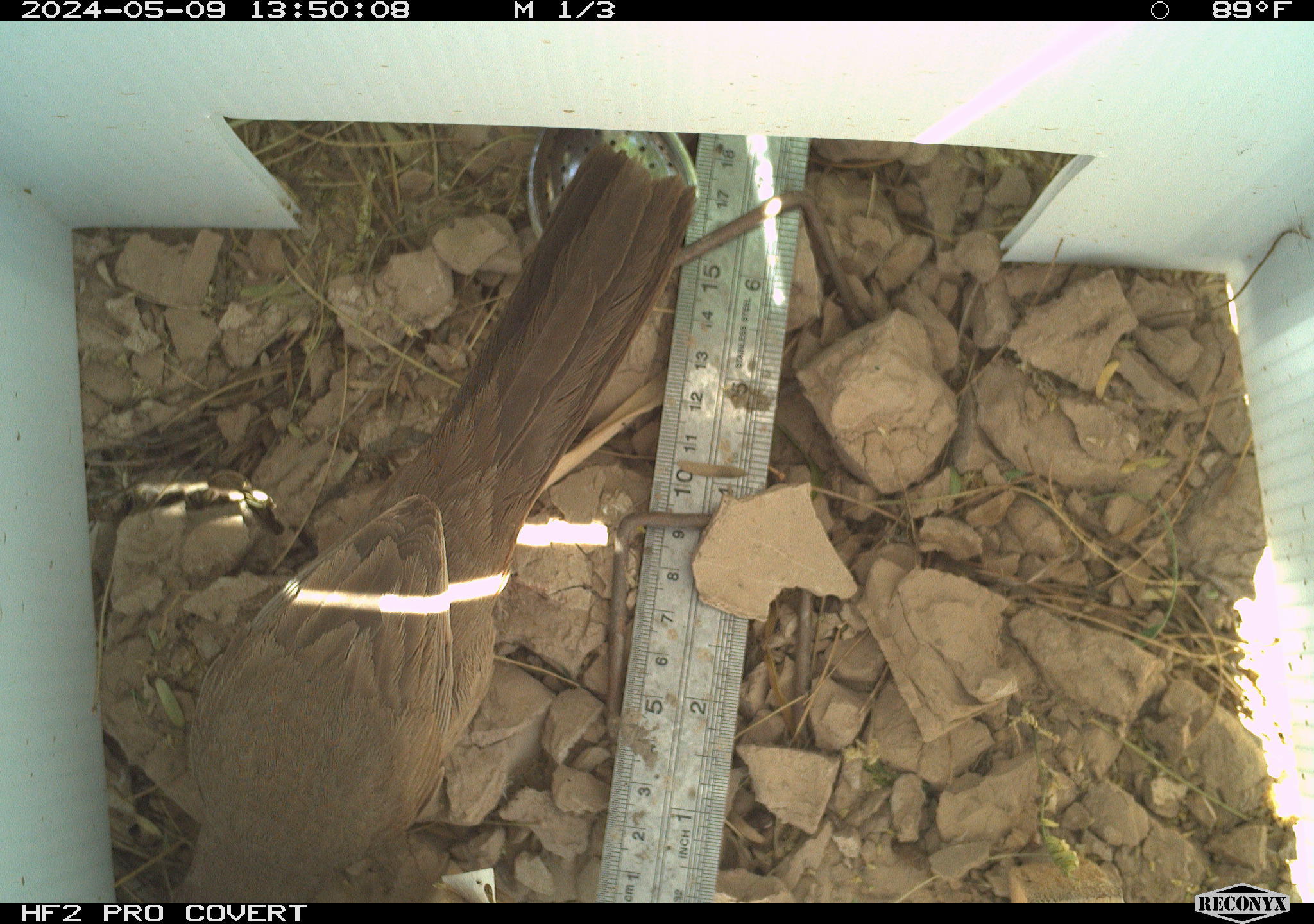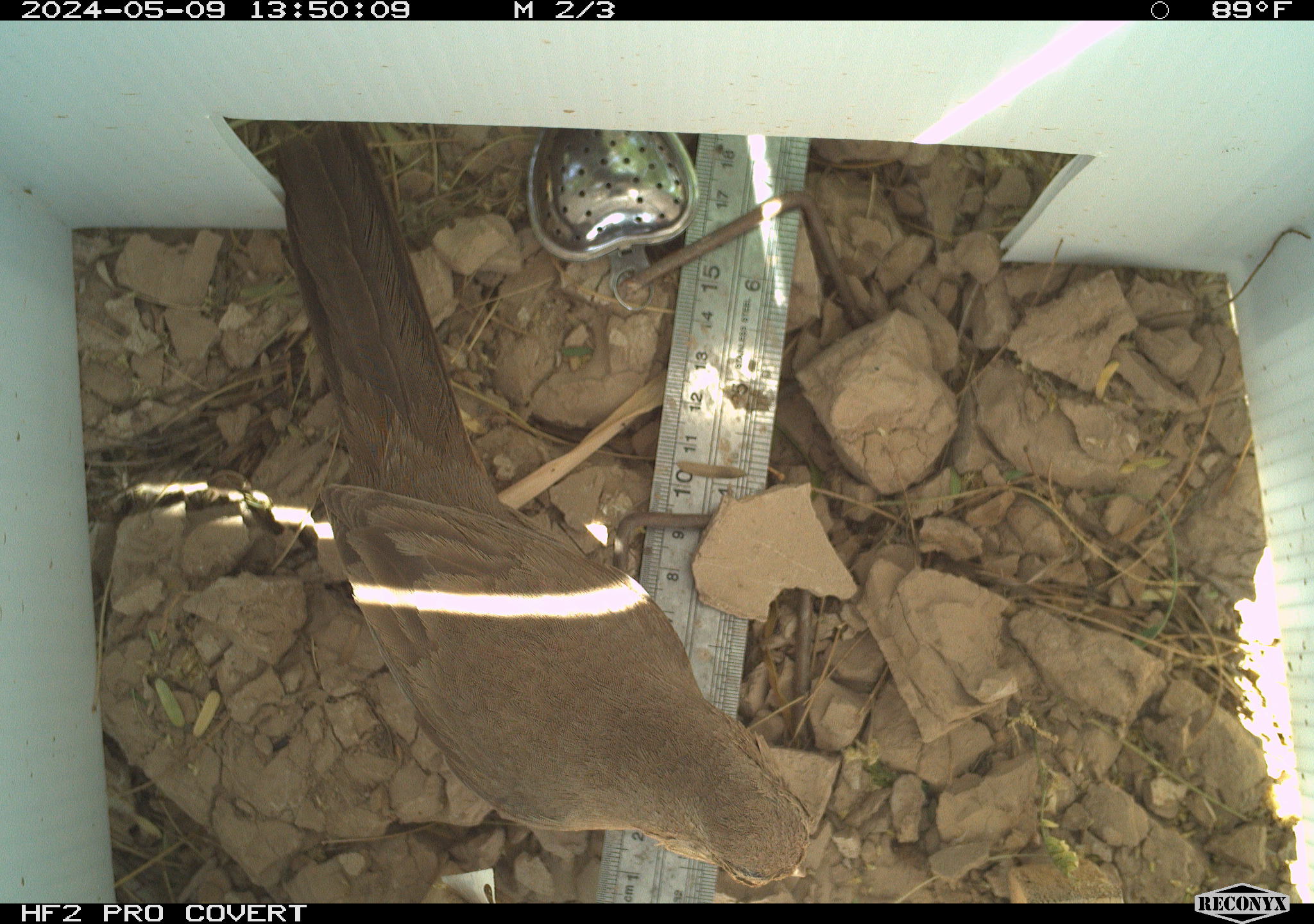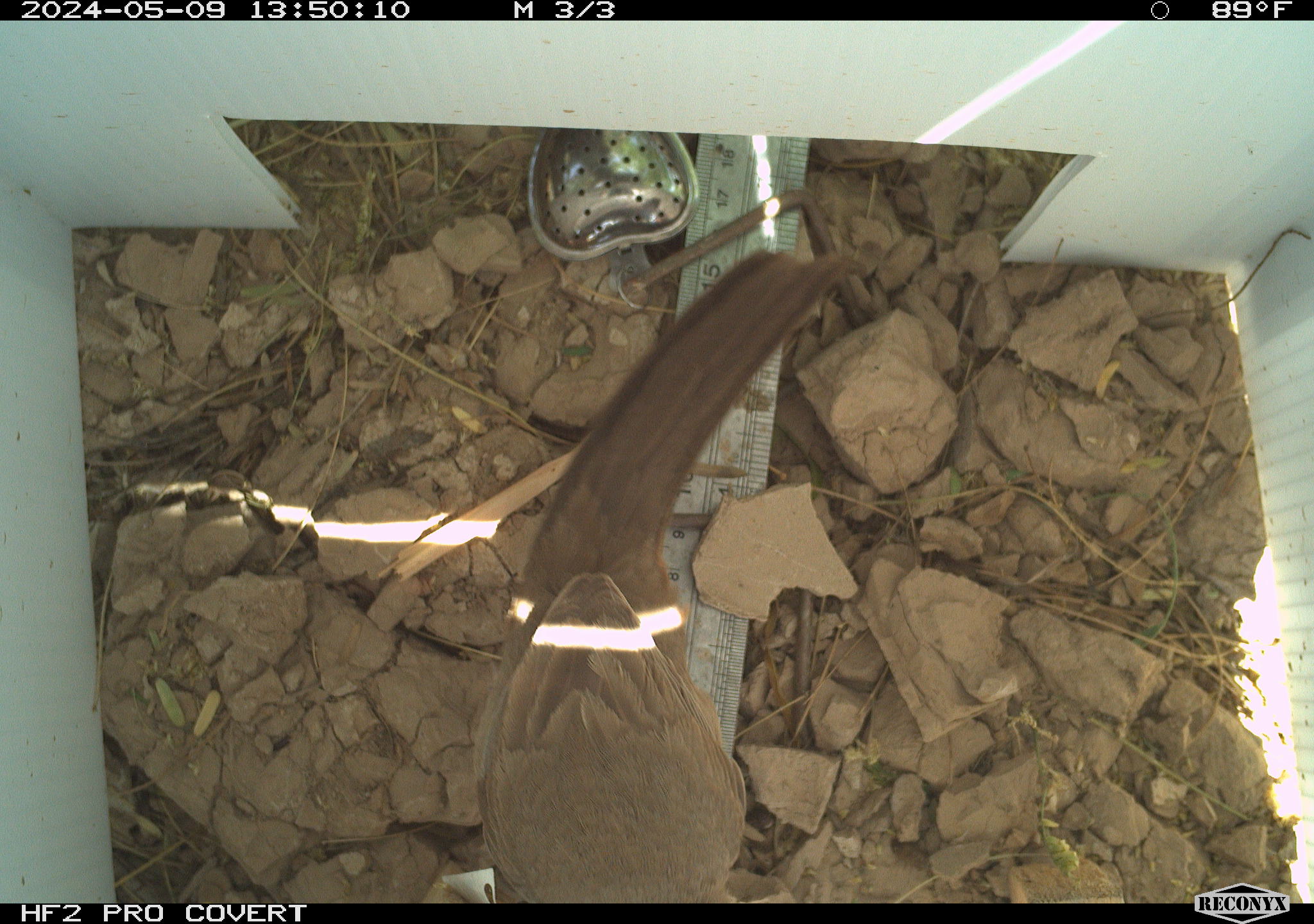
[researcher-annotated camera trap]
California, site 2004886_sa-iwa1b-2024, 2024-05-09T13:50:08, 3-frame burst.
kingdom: Animalia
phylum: Chordata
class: Aves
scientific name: Aves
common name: bird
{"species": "bird (Aves)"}